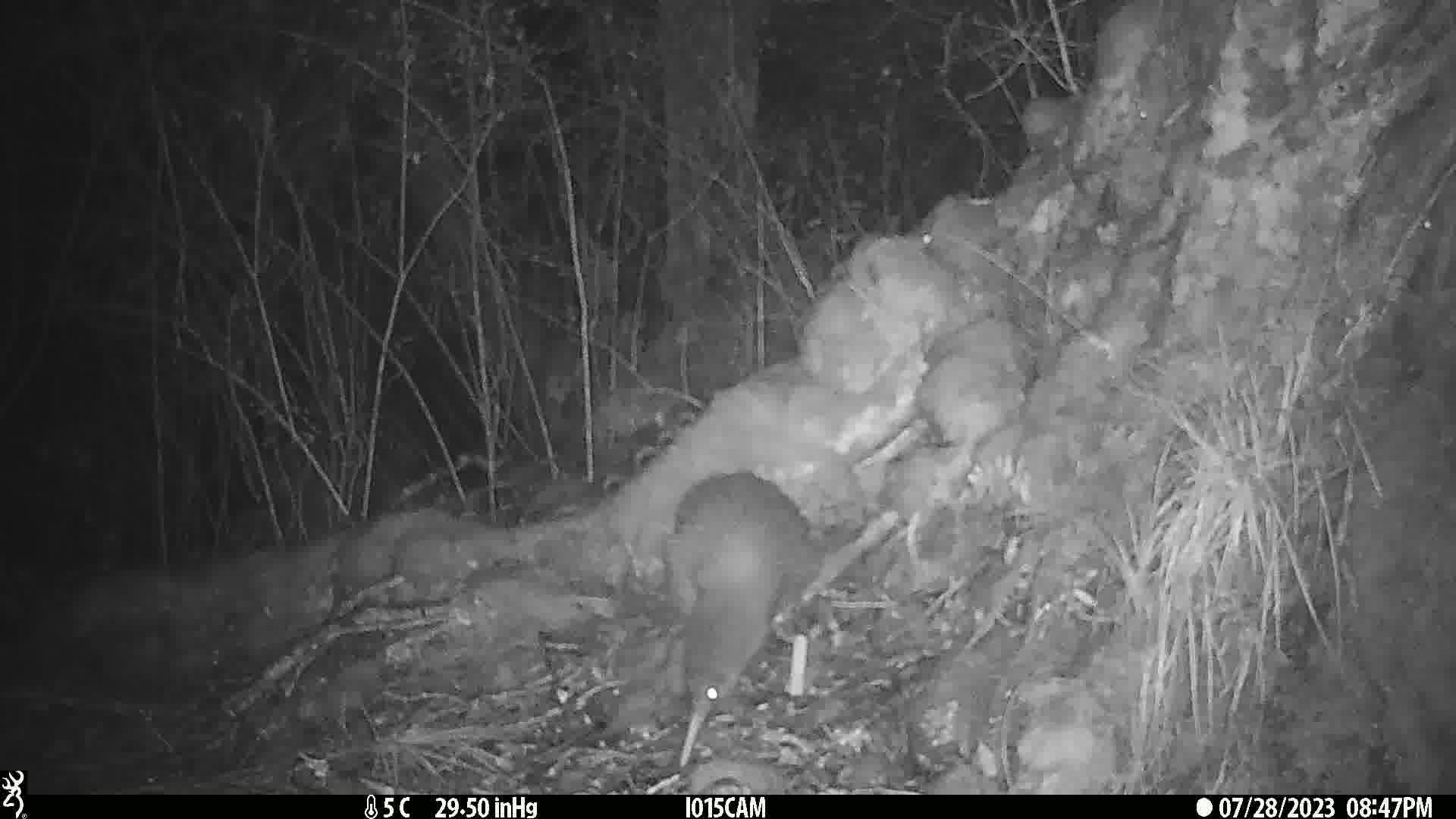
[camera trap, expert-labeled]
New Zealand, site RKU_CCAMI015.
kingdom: Animalia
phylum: Chordata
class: Aves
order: Apterygiformes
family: Apterygidae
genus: Apteryx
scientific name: Apteryx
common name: kiwi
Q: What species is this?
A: Kiwi (Apteryx).